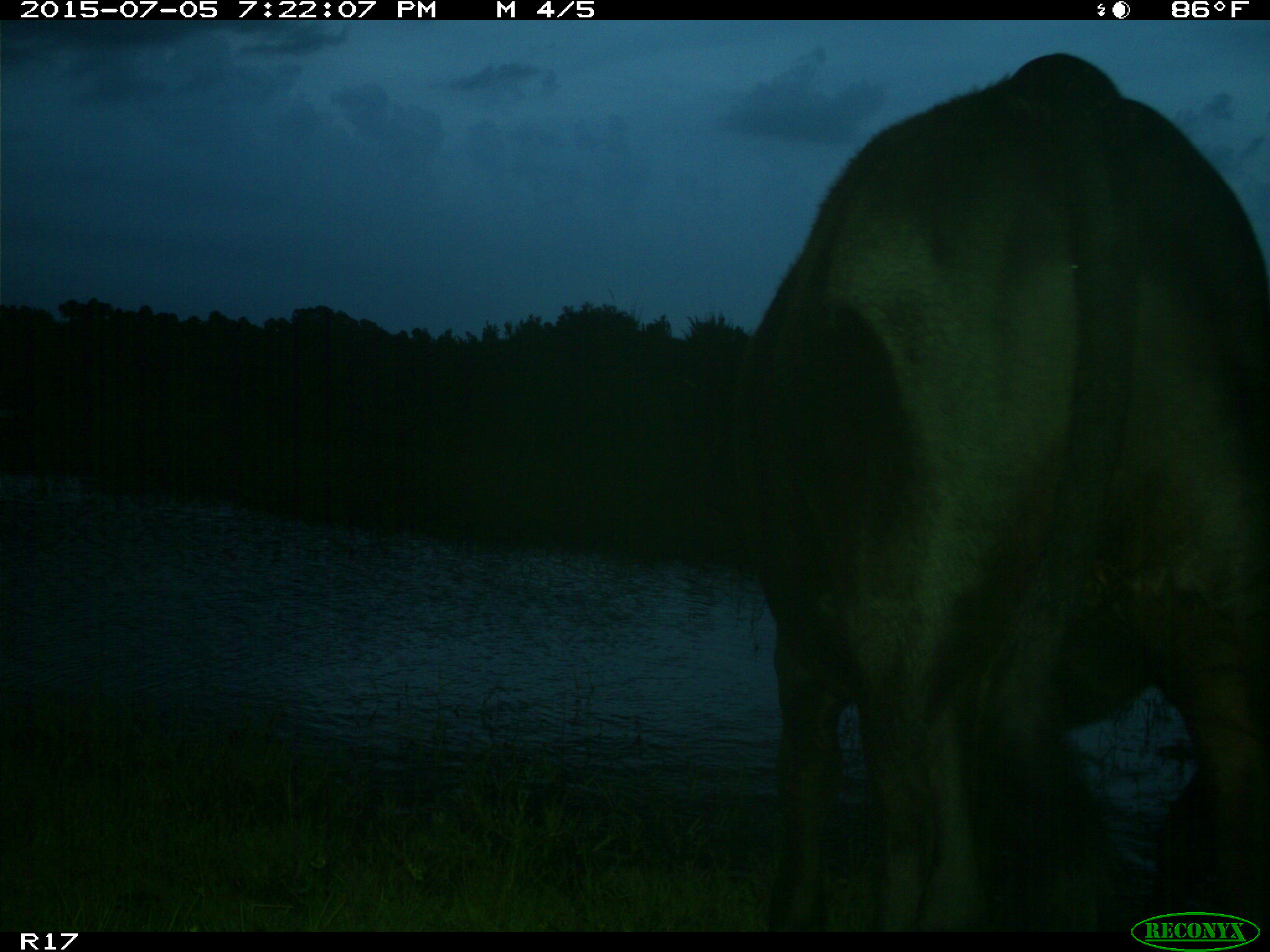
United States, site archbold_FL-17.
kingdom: Animalia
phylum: Chordata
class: Mammalia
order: Artiodactyla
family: Bovidae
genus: Bos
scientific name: Bos taurus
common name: domestic cow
Bos taurus (domestic cow).